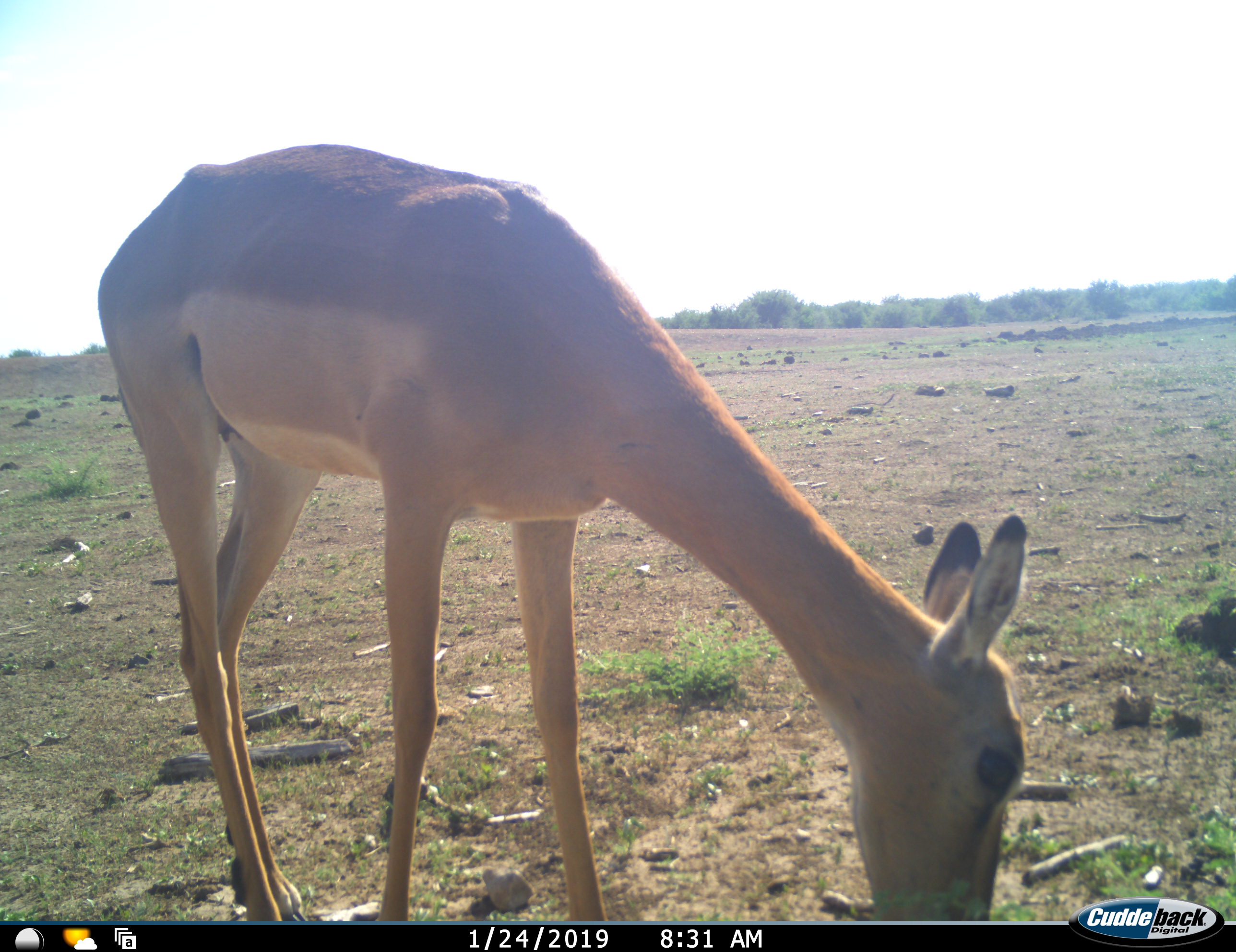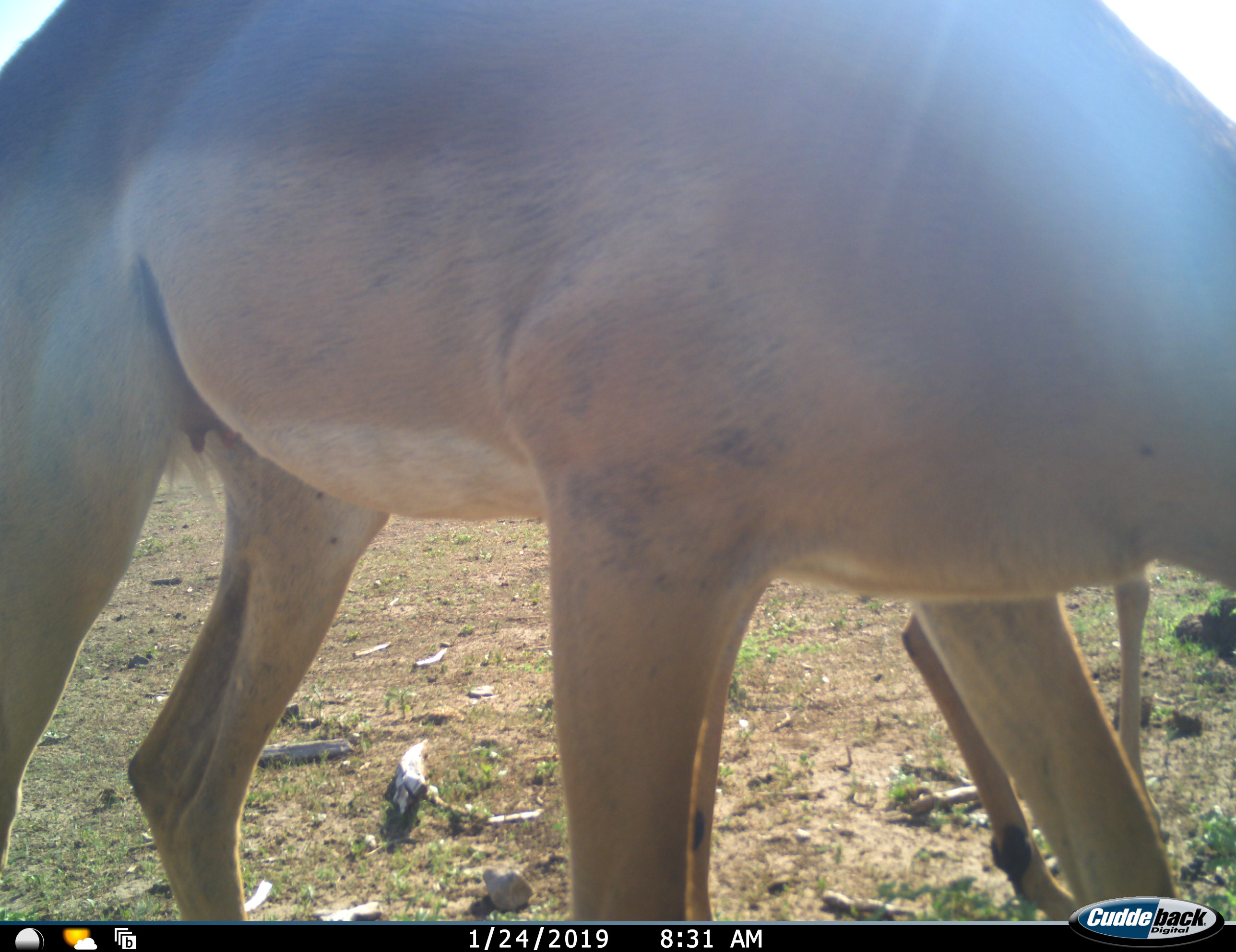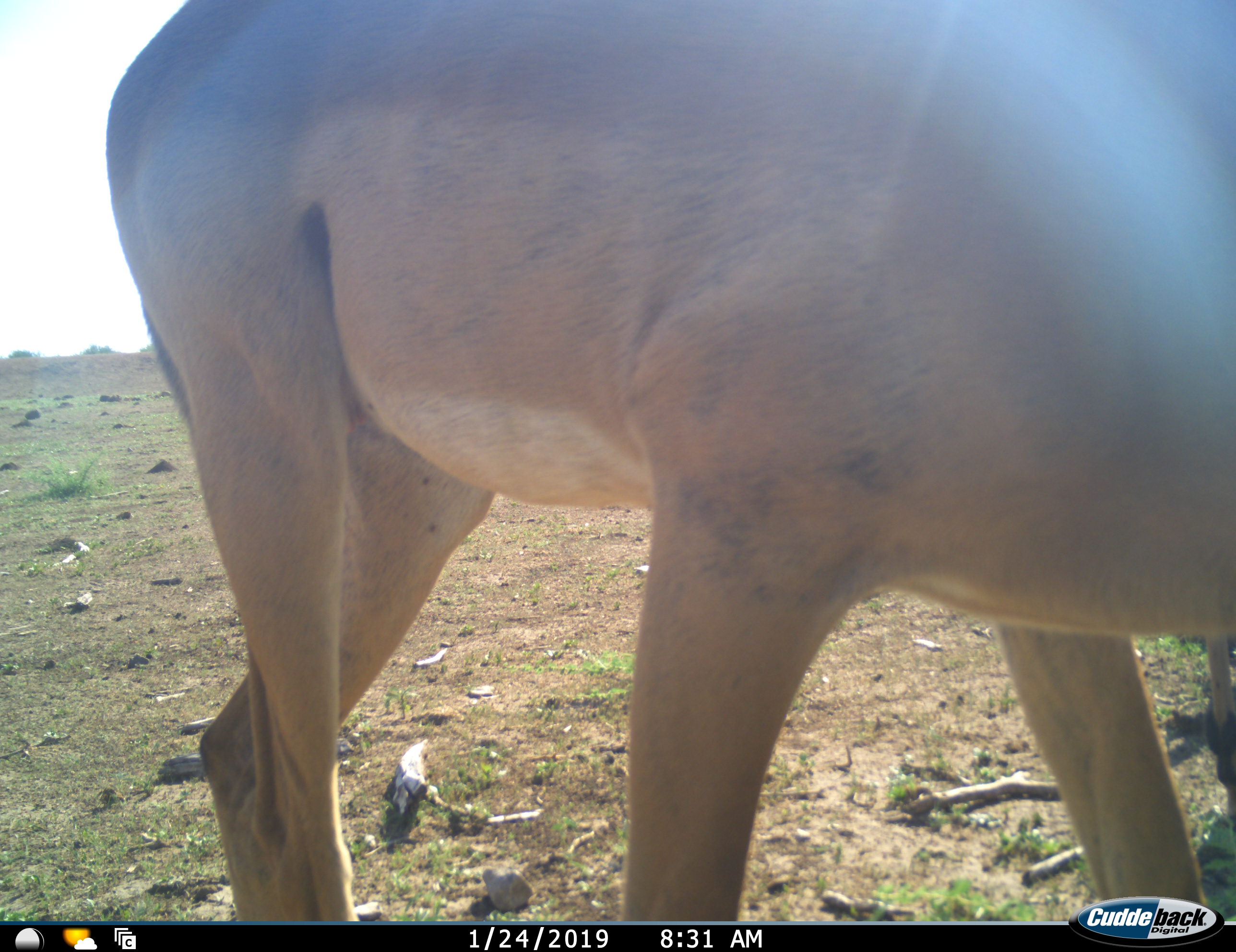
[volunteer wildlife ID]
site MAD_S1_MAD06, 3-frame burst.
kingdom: Animalia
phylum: Chordata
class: Mammalia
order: Artiodactyla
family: Bovidae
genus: Aepyceros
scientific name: Aepyceros melampus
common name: impala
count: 1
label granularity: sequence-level